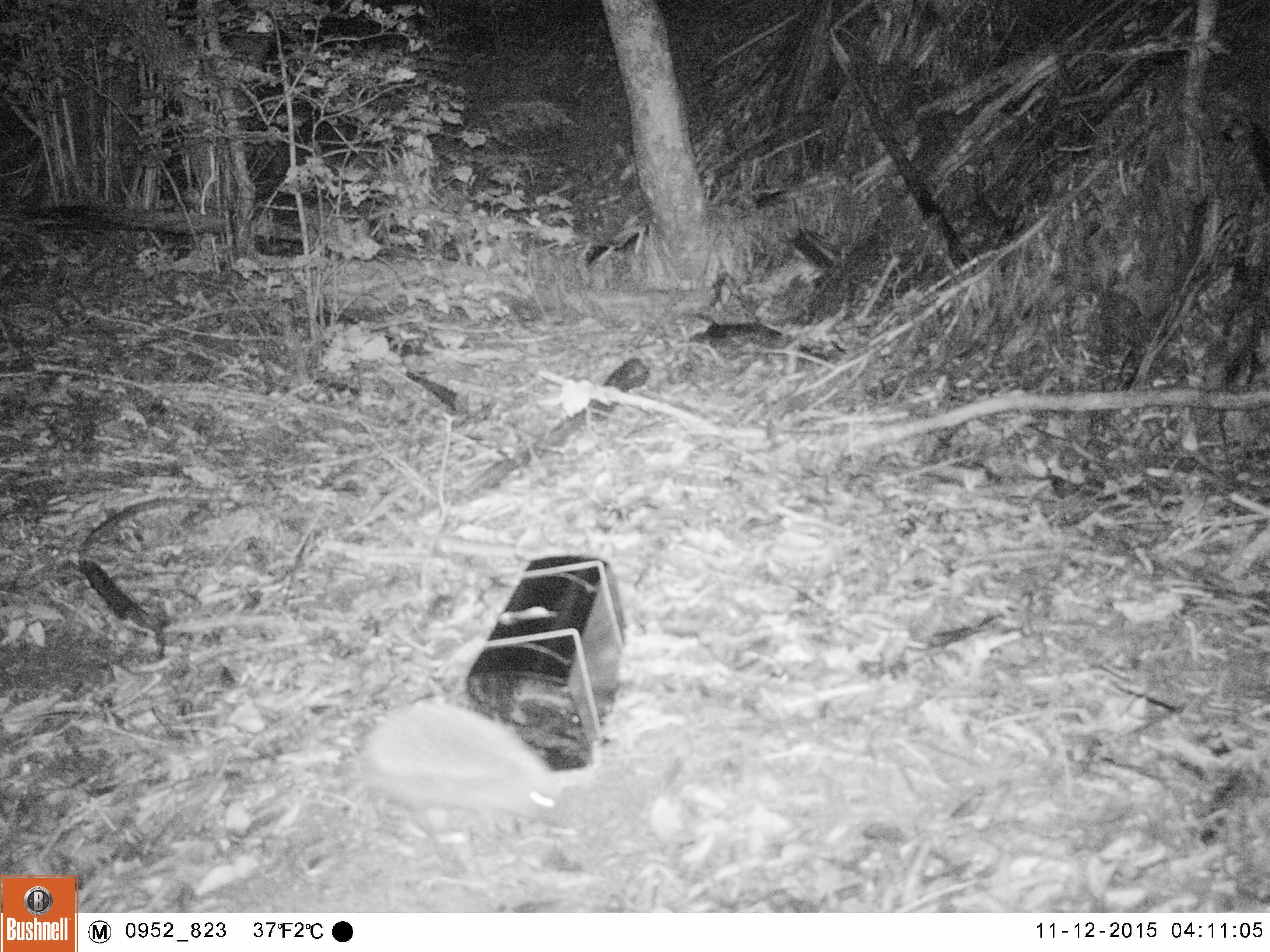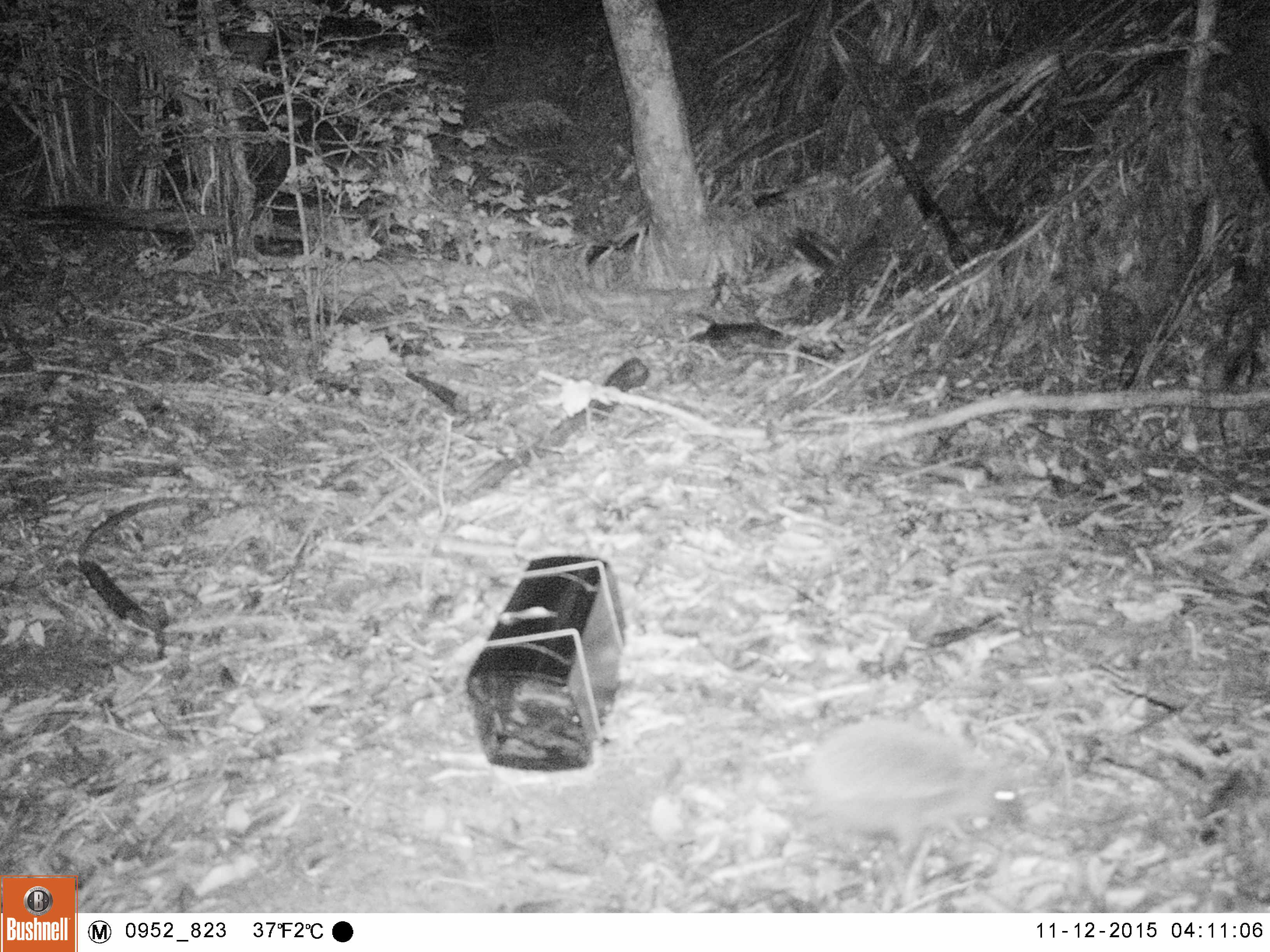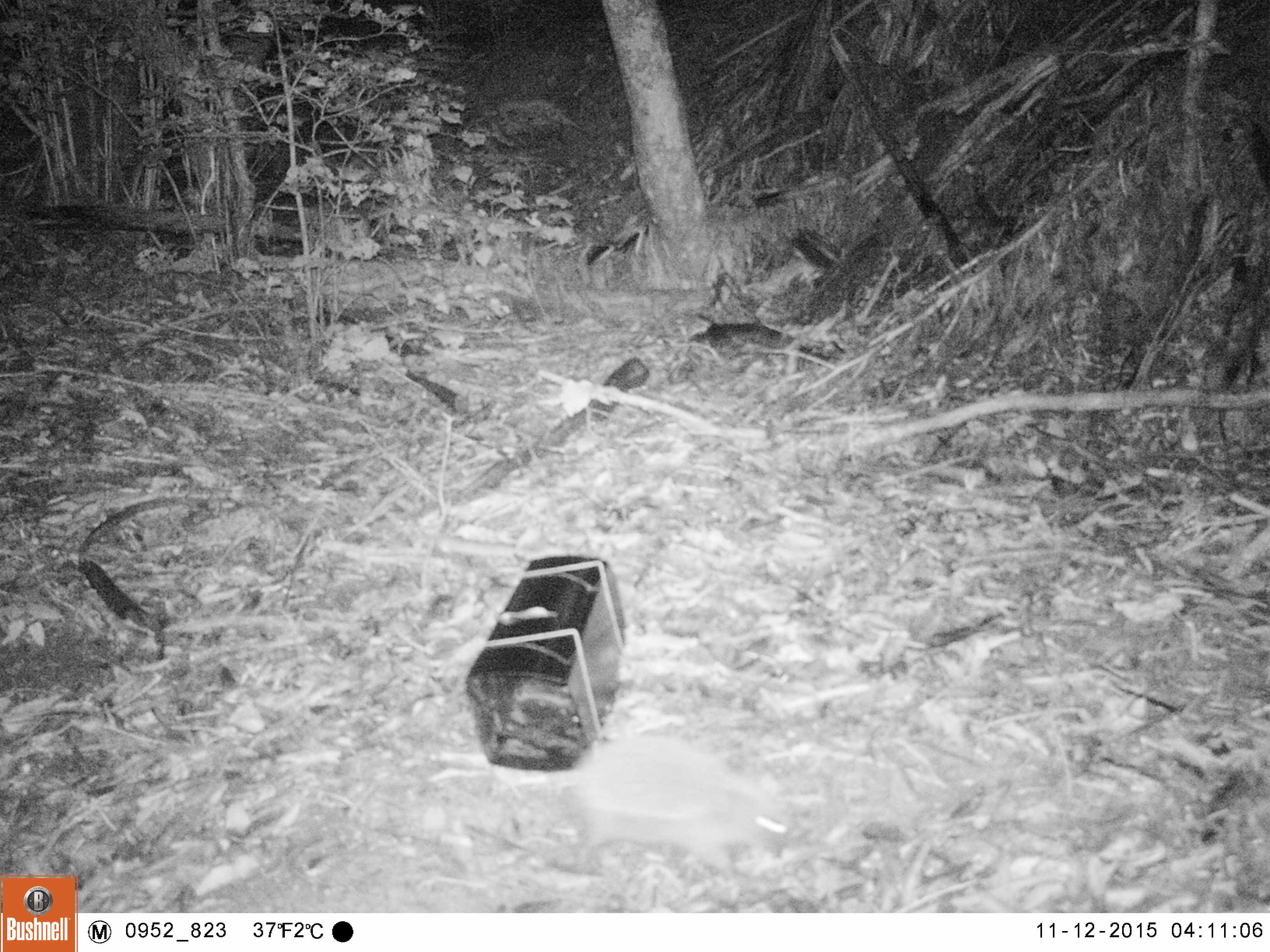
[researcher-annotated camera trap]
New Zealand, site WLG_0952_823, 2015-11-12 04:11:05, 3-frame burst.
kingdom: Animalia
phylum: Chordata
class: Mammalia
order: Eulipotyphla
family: Erinaceidae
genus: Erinaceus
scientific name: Erinaceus europaeus europaeus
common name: european hedgehog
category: hedgehog